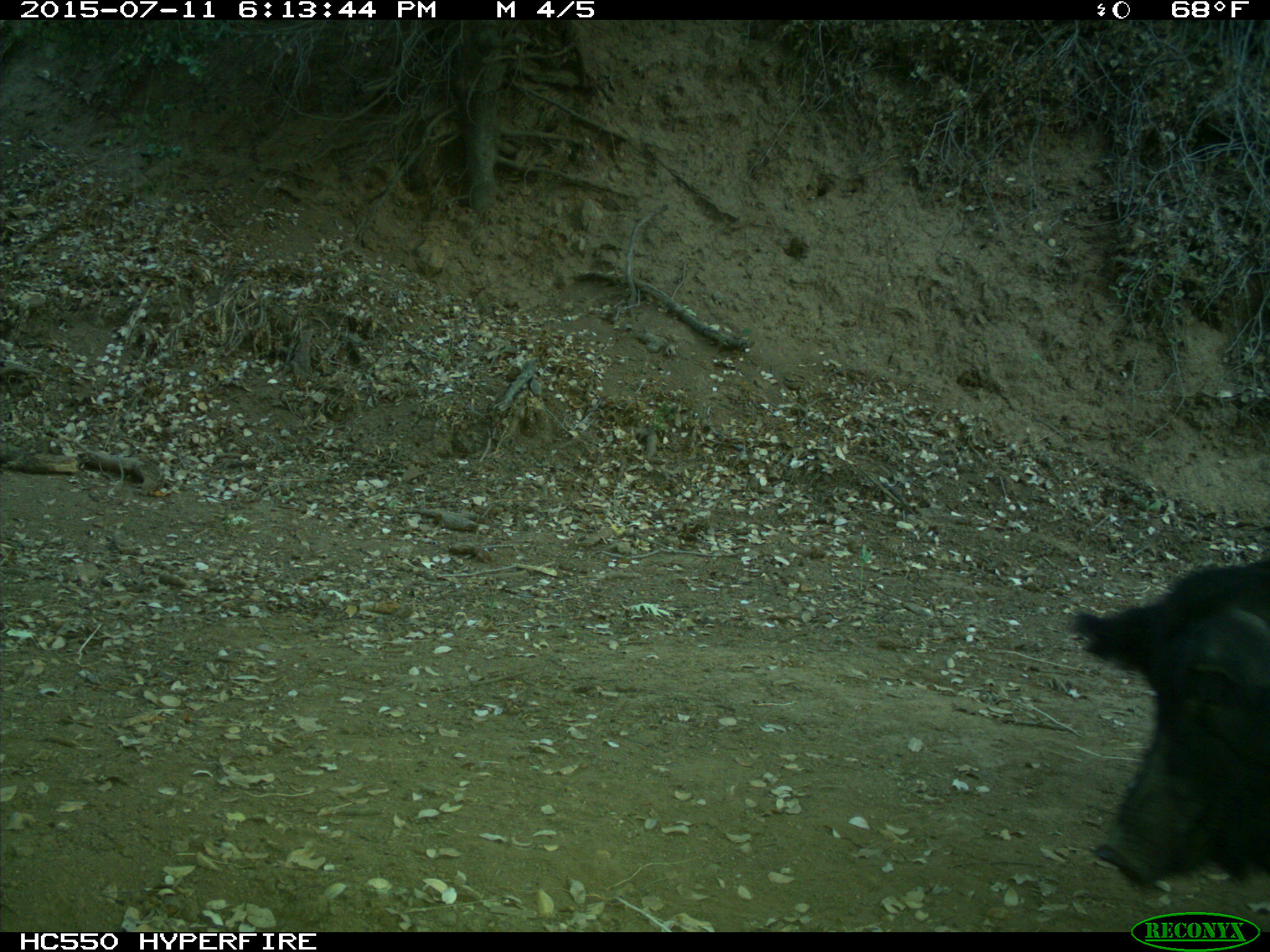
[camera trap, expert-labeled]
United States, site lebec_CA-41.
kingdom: Animalia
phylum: Chordata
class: Mammalia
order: Artiodactyla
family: Suidae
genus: Sus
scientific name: Sus scrofa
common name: wild boar